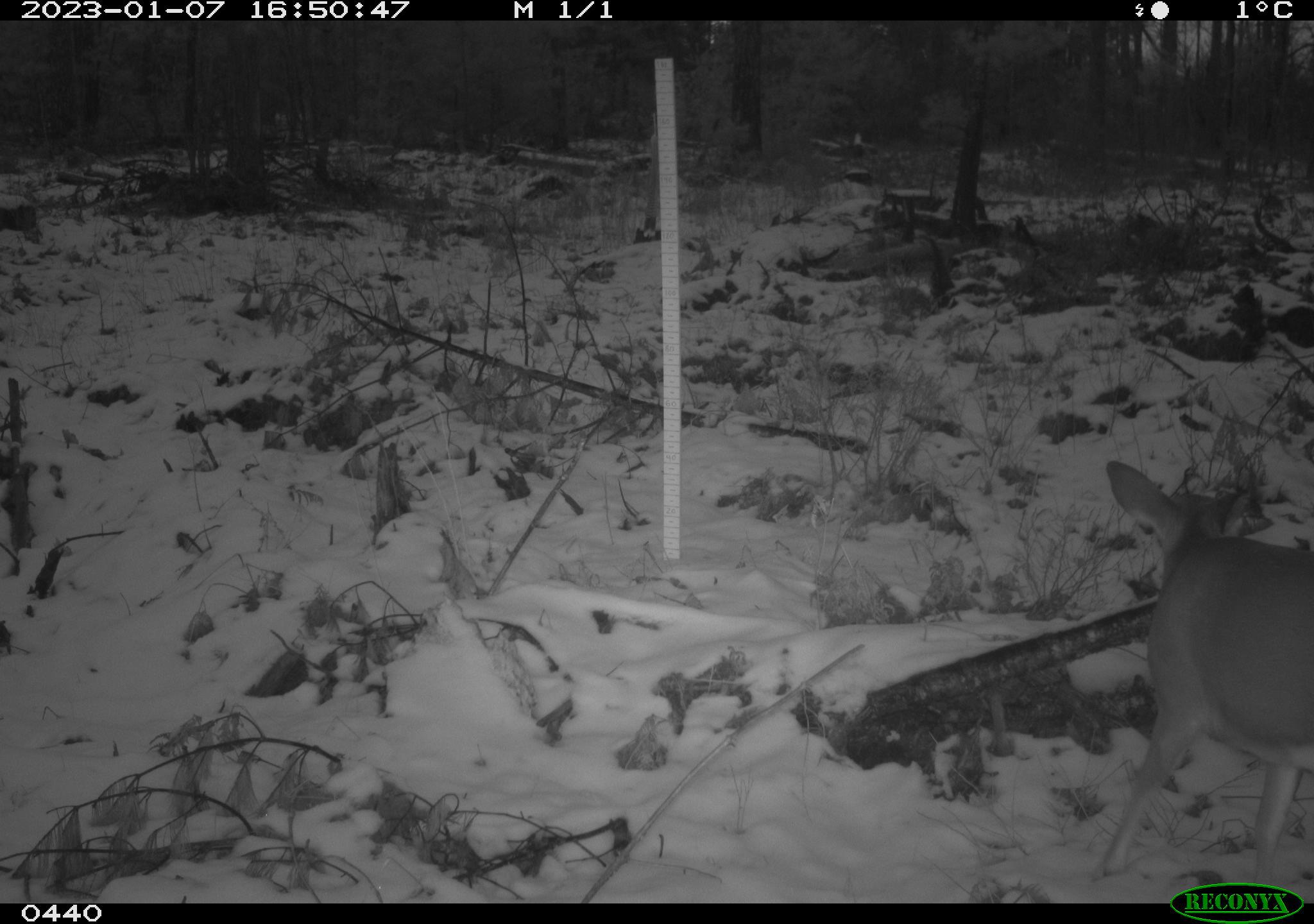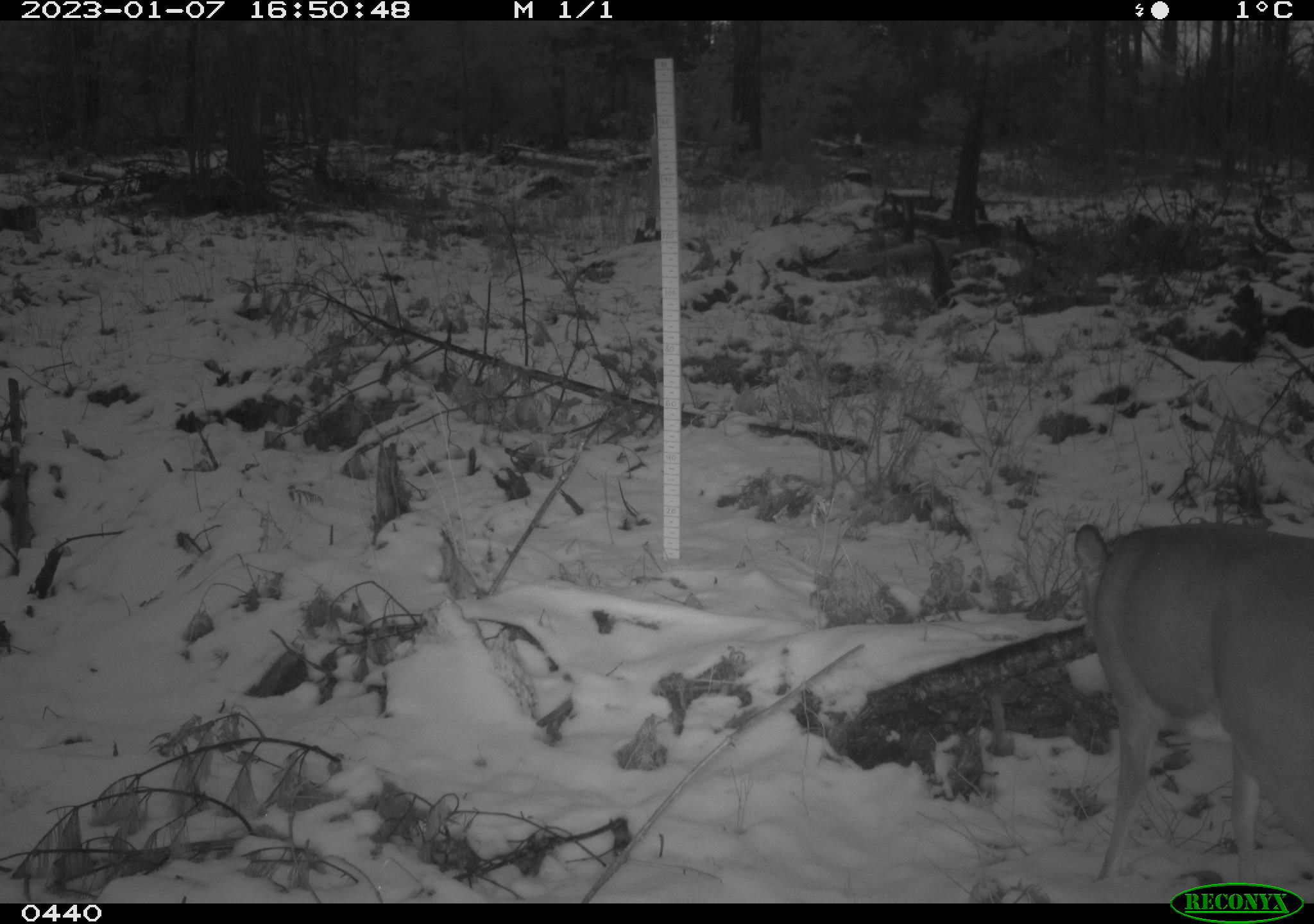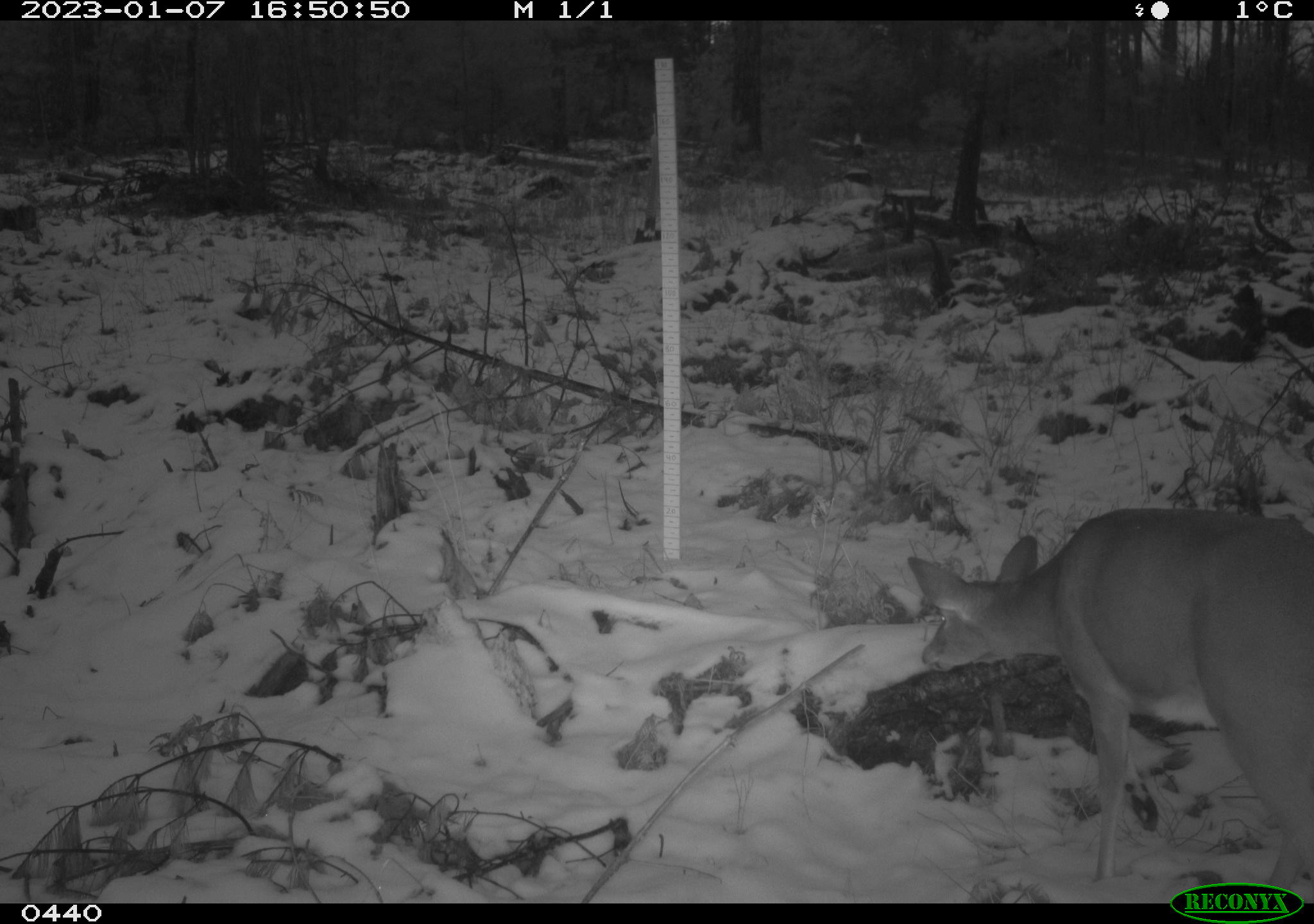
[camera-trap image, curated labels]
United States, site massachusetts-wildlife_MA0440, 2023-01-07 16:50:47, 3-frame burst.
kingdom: Animalia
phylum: Chordata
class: Mammalia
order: Artiodactyla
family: Cervidae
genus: Odocoileus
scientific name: Odocoileus virginianus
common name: white-tailed deer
White-tailed deer (Odocoileus virginianus).